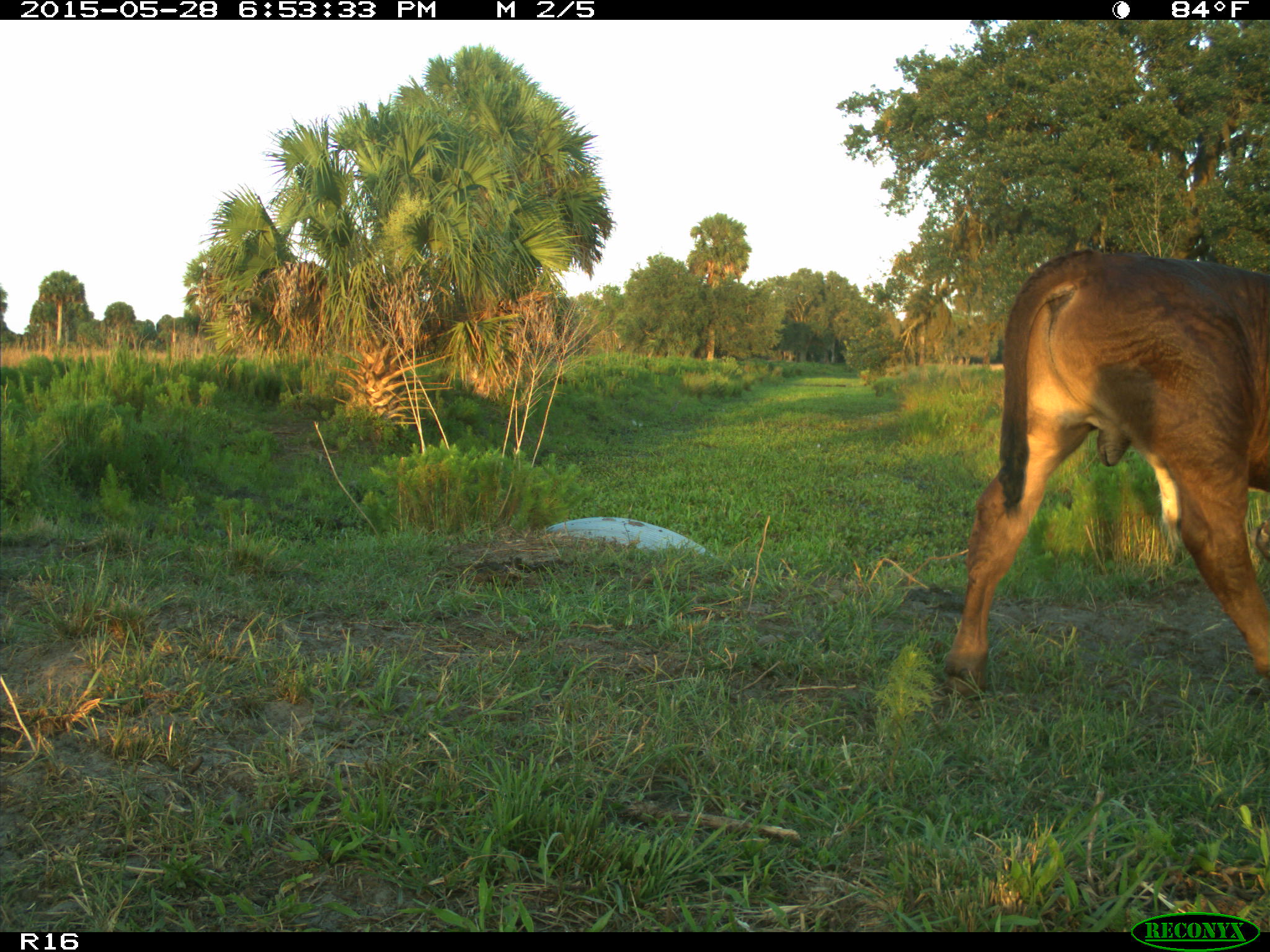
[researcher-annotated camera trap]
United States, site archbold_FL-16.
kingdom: Animalia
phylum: Chordata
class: Mammalia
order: Artiodactyla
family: Bovidae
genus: Bos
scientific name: Bos taurus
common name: domestic cow